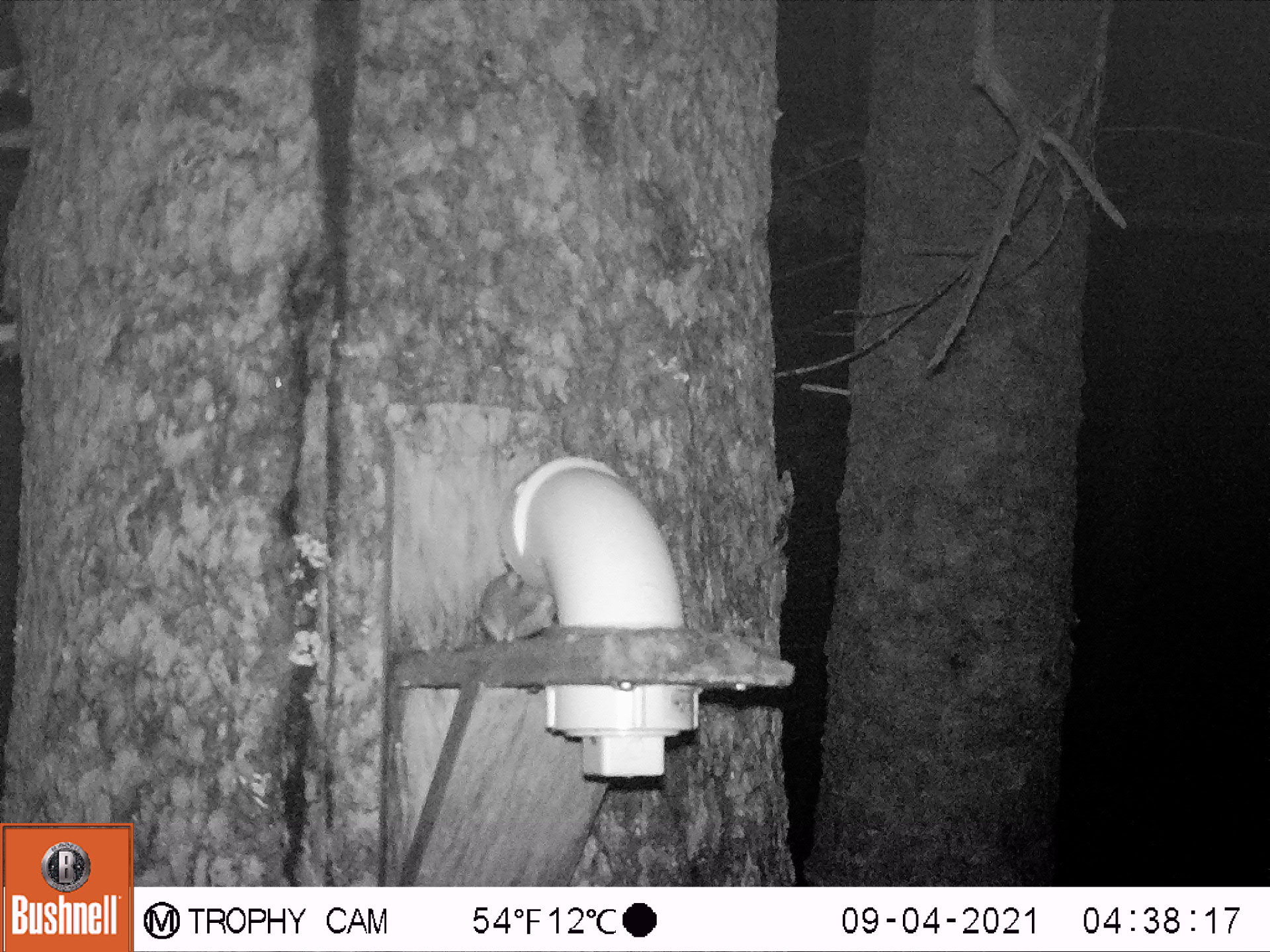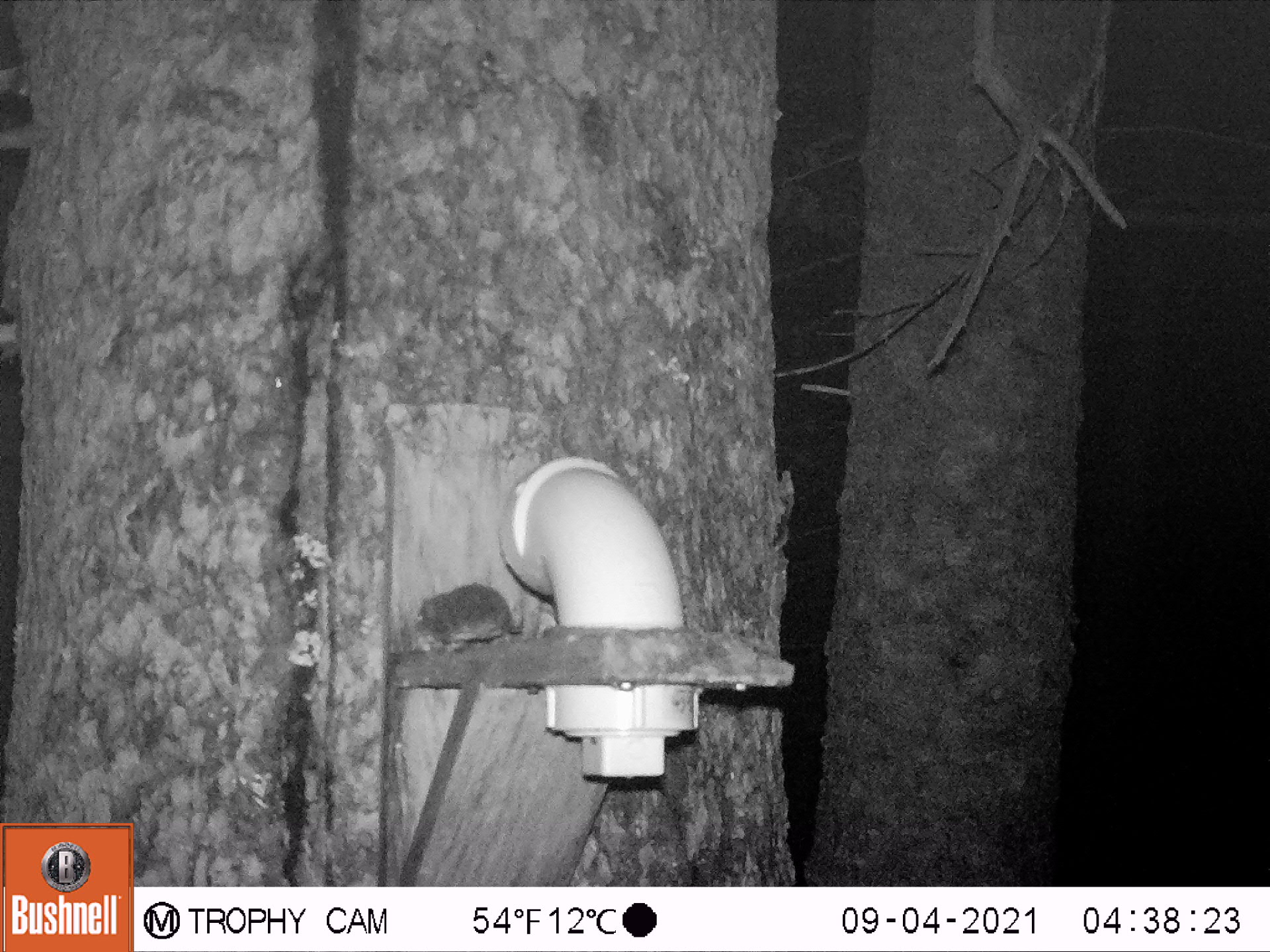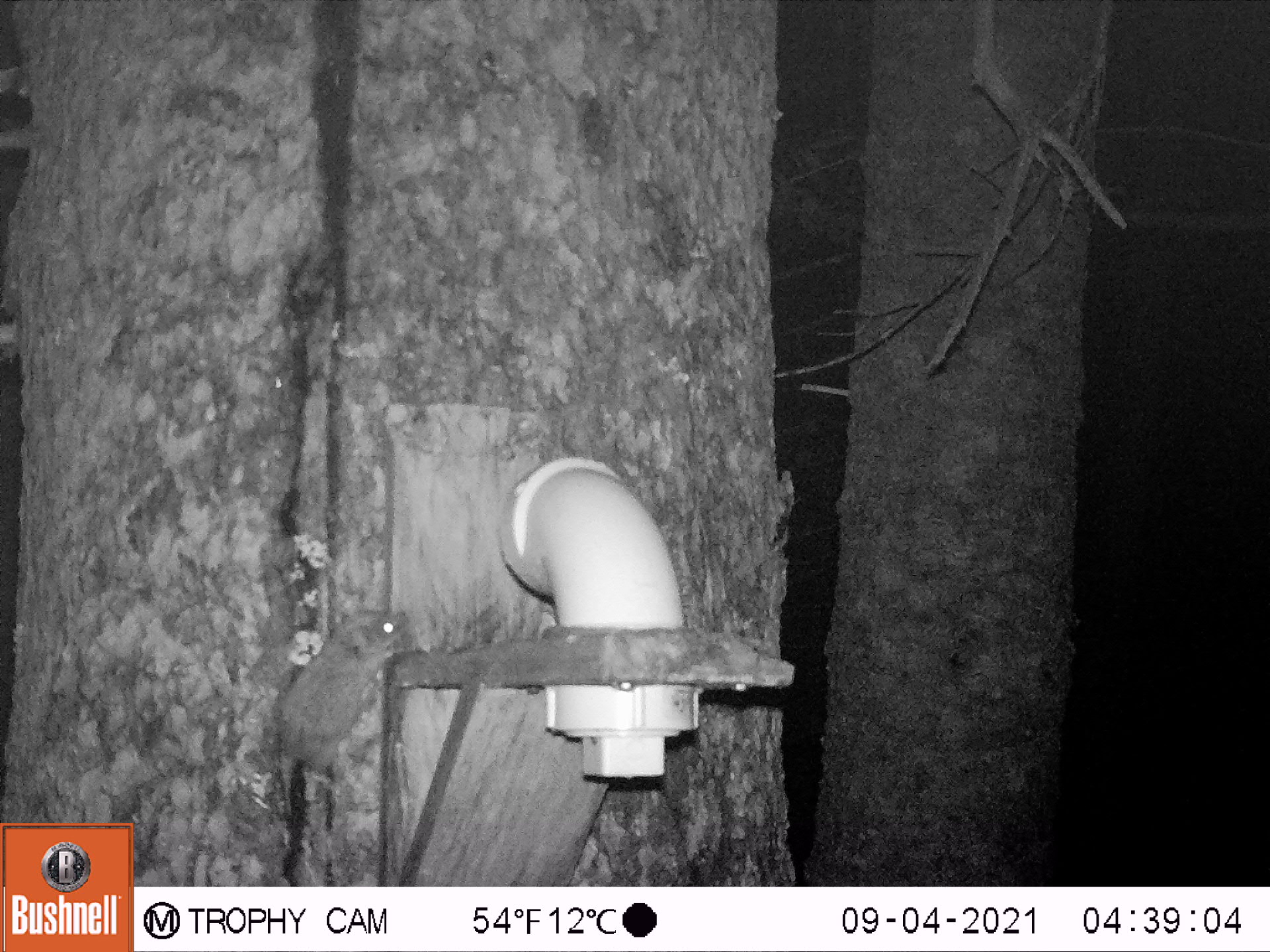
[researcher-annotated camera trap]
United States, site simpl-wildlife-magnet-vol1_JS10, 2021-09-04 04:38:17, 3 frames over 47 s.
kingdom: Animalia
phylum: Chordata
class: Mammalia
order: Rodentia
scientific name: Rodentia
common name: mouse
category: mouse sp.